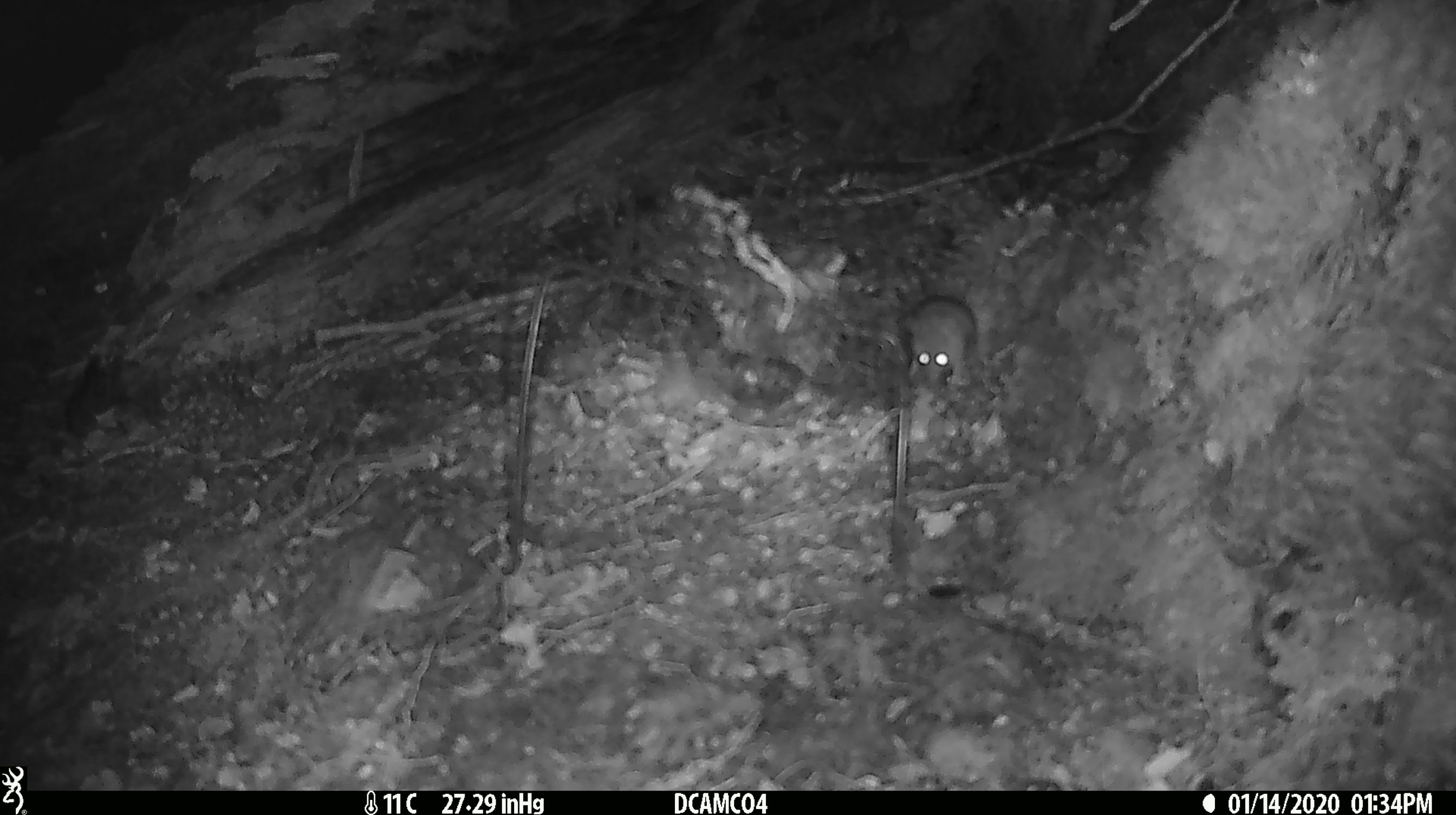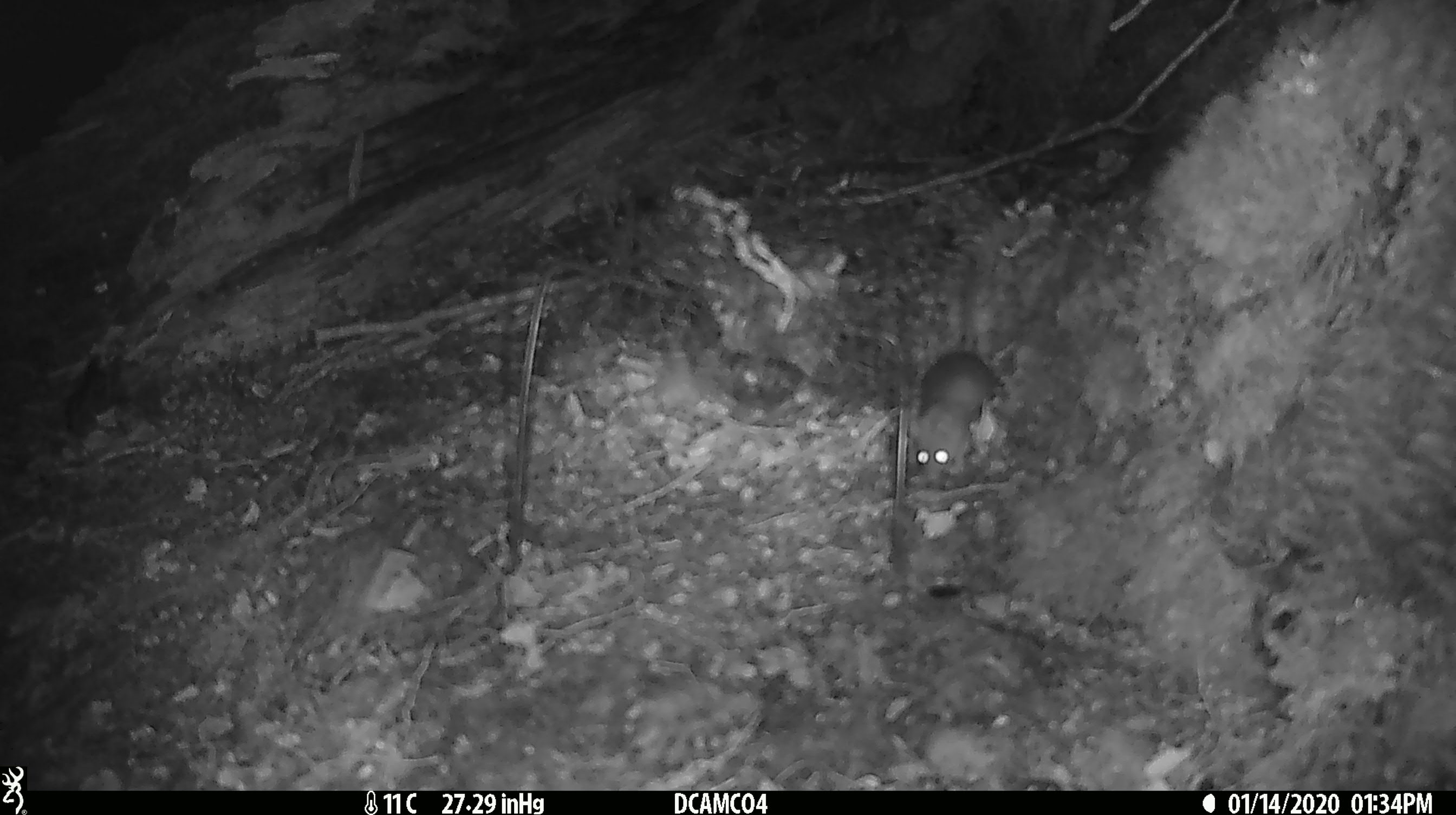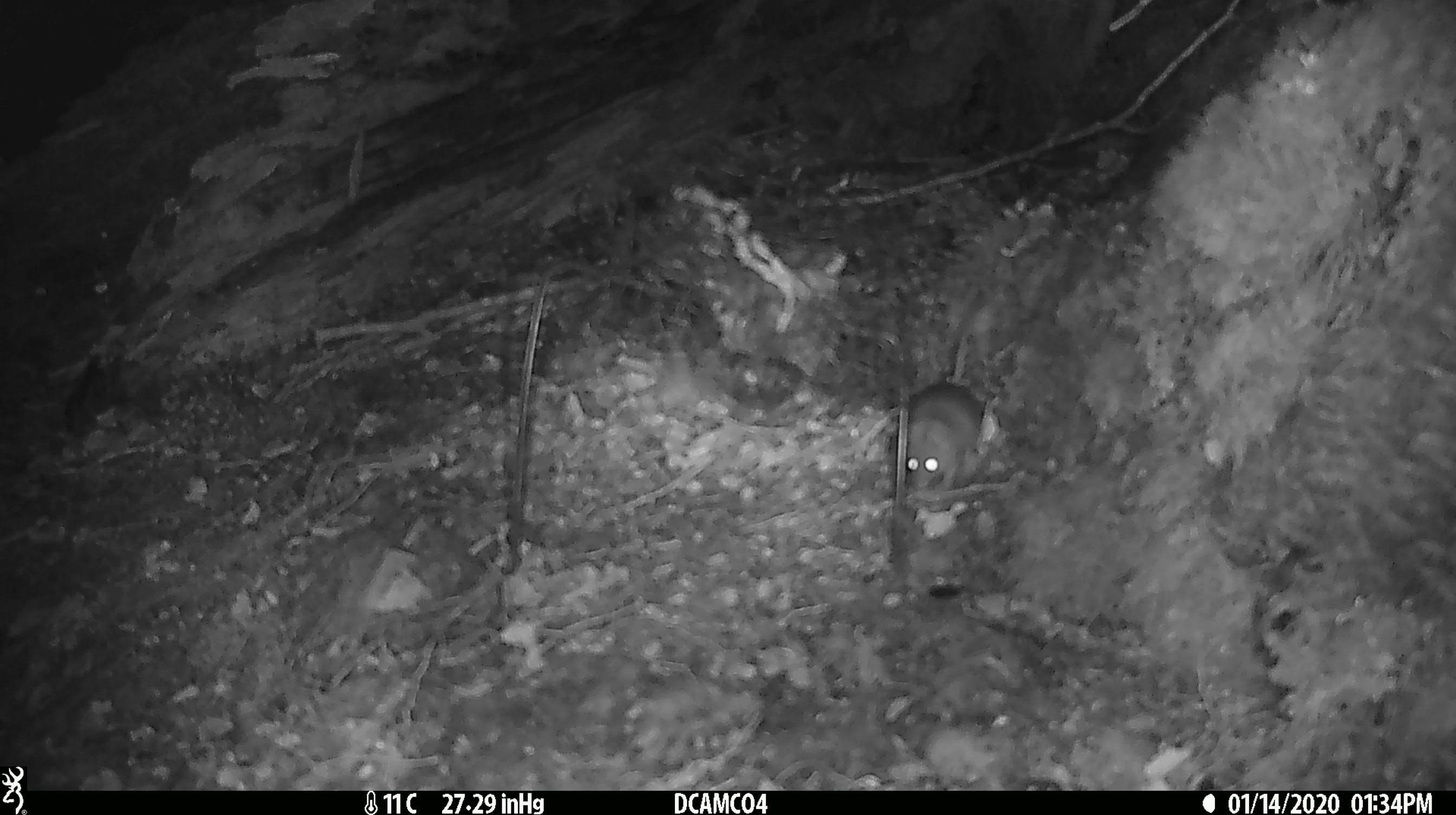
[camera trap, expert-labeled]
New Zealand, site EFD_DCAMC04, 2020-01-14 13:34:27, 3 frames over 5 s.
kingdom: Animalia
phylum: Chordata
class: Mammalia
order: Rodentia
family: Muridae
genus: Mus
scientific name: Mus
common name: mouse